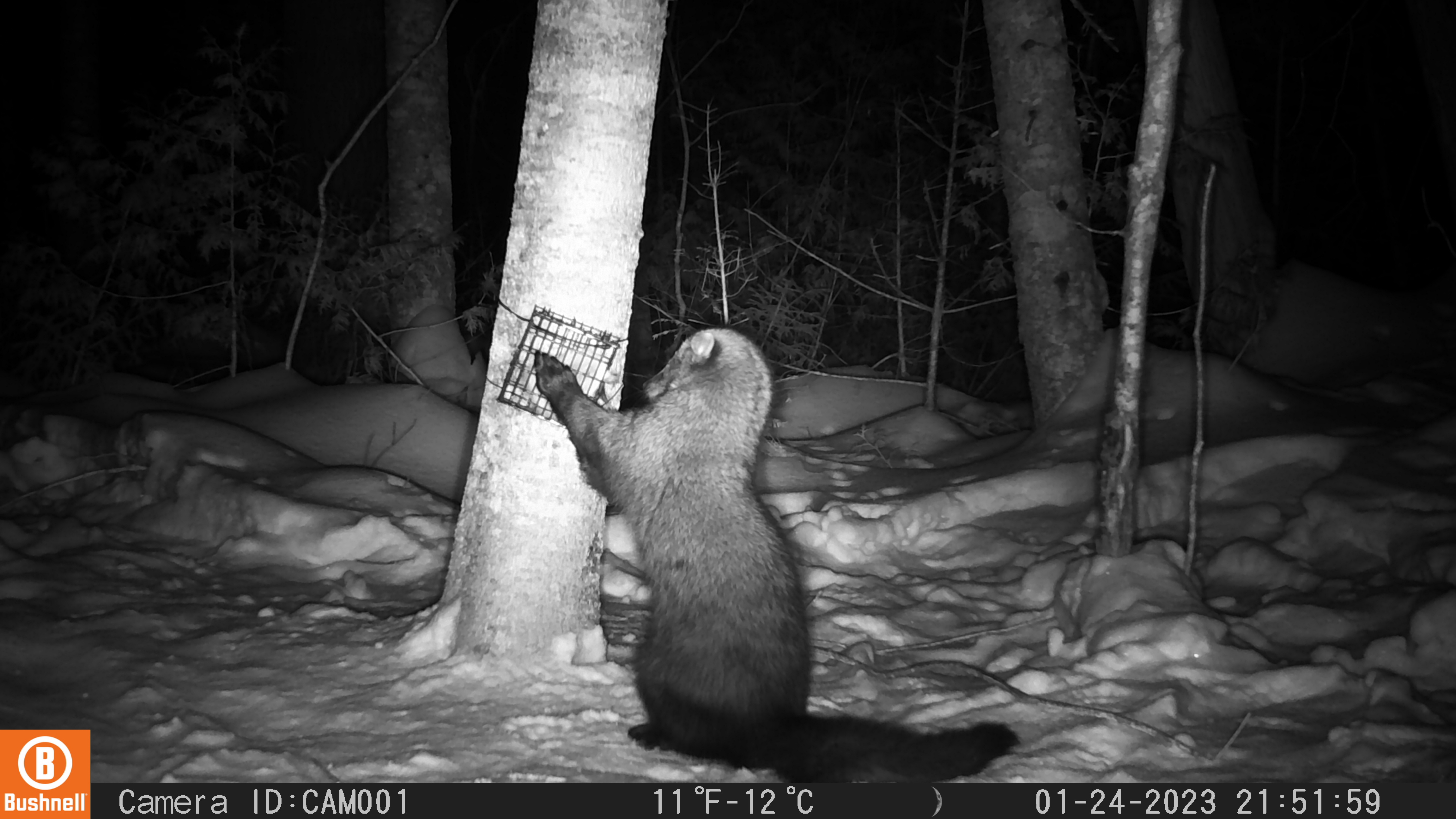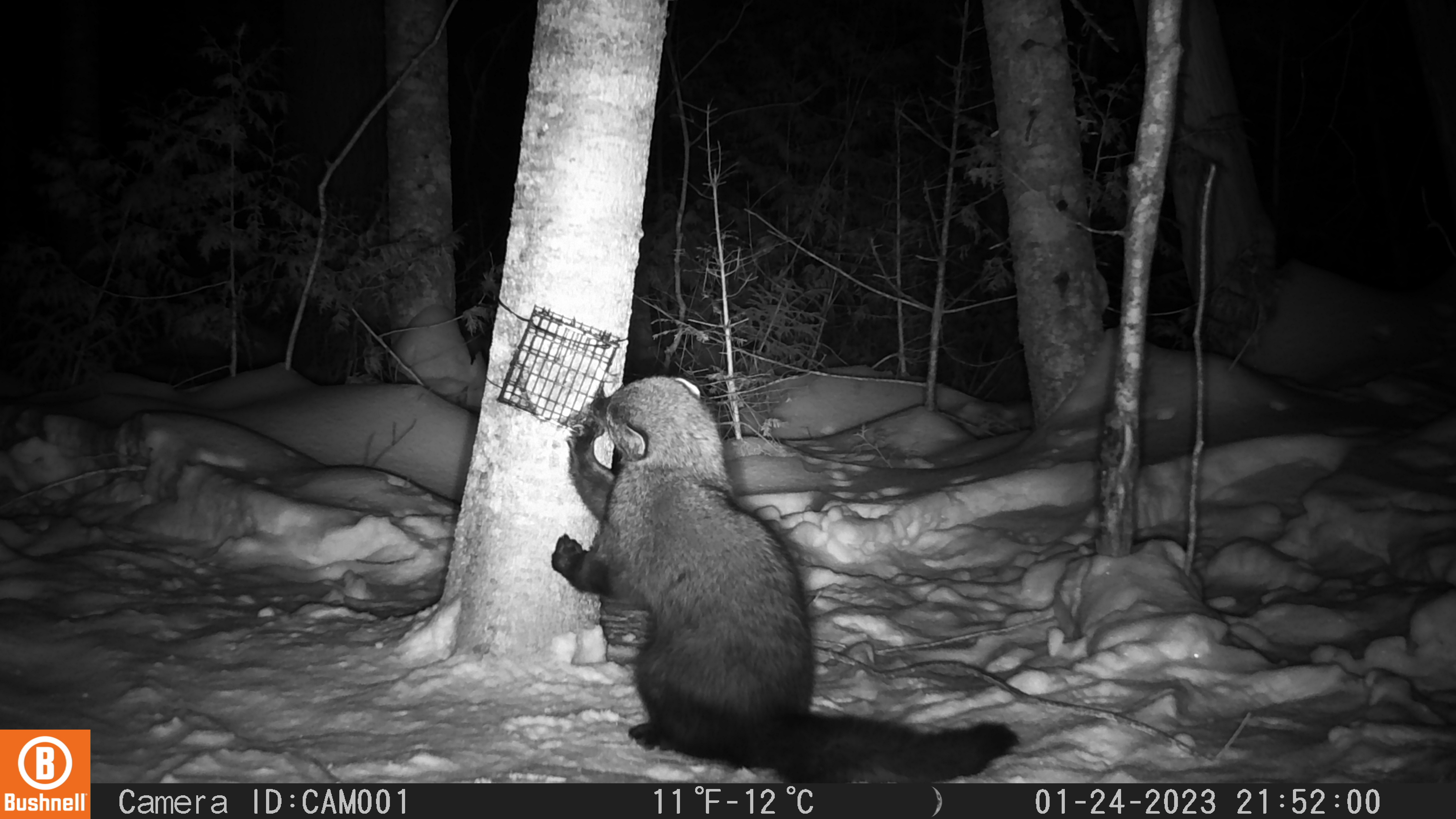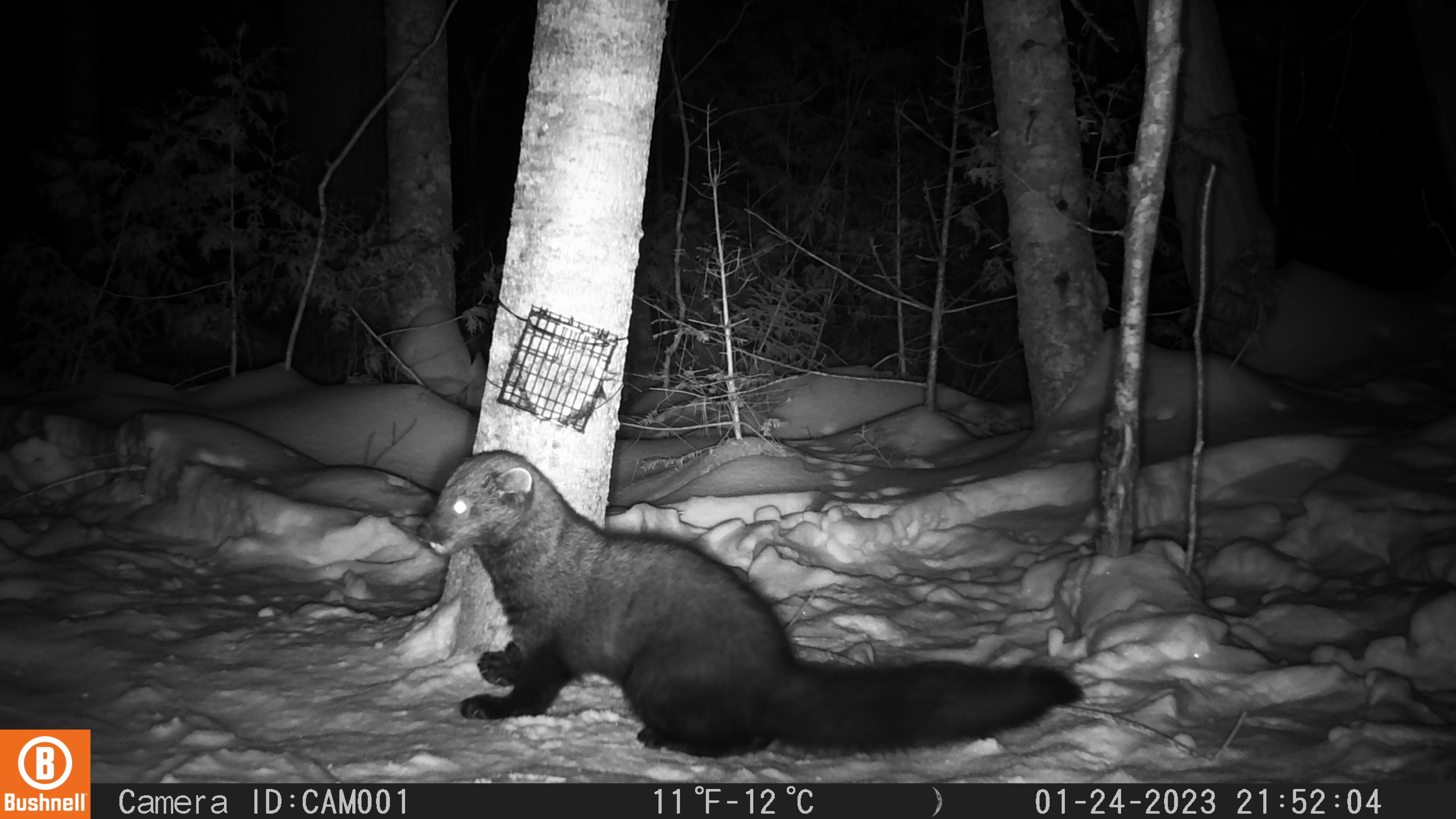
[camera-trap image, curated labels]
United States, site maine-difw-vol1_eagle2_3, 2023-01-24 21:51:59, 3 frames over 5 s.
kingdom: Animalia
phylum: Chordata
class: Mammalia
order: Carnivora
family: Mustelidae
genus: Pekania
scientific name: Pekania pennanti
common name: fisher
Fisher (Pekania pennanti).